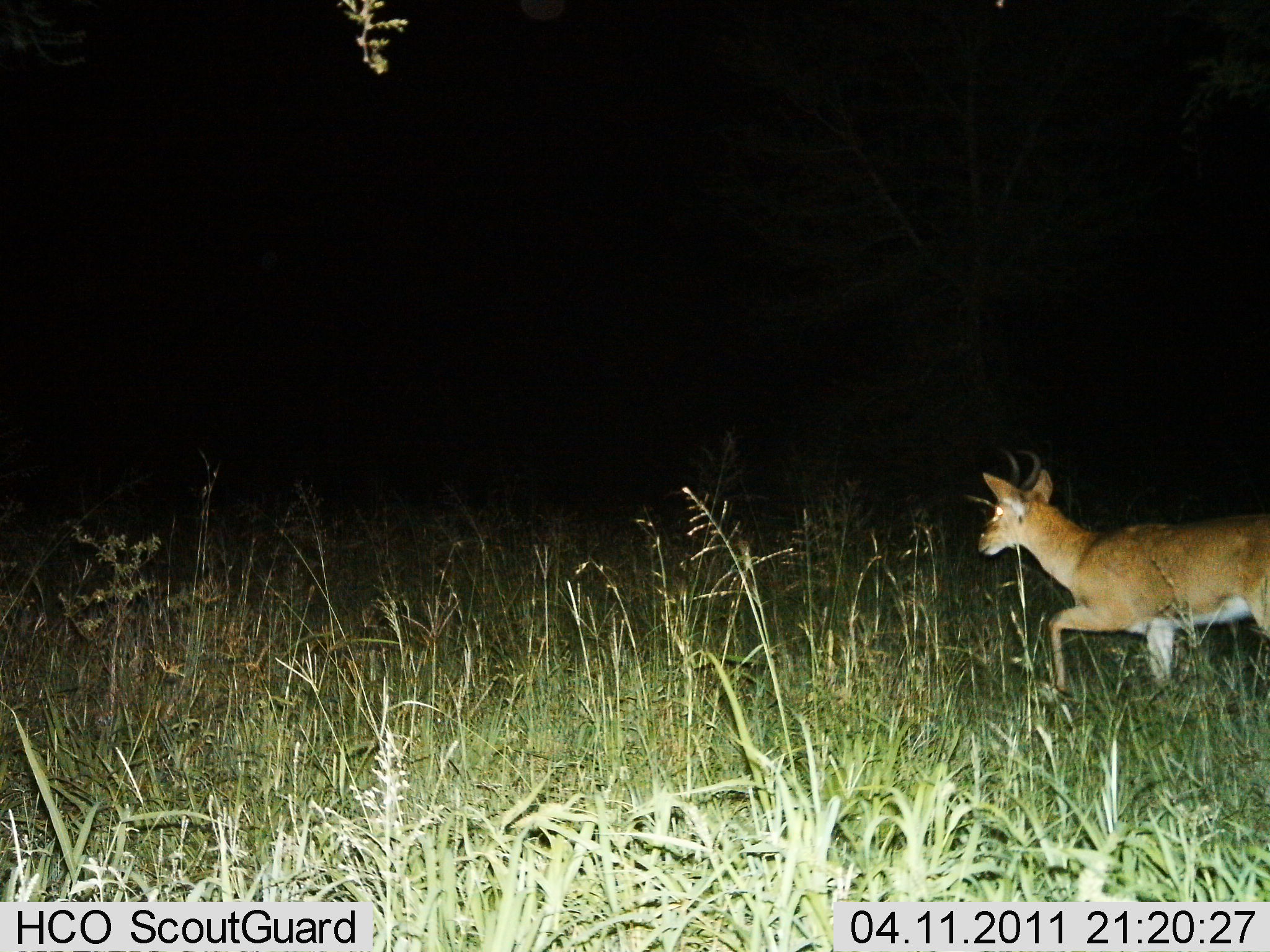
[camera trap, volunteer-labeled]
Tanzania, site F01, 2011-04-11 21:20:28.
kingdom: Animalia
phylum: Chordata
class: Mammalia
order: Artiodactyla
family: Bovidae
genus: Redunca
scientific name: Redunca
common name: reedbuck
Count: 1.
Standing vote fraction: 18%.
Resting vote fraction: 0%.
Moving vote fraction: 100%.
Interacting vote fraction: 0%.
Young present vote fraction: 0%.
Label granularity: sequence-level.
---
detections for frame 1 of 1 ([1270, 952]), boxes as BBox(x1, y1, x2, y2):
animal: BBox(976, 444, 1270, 702)